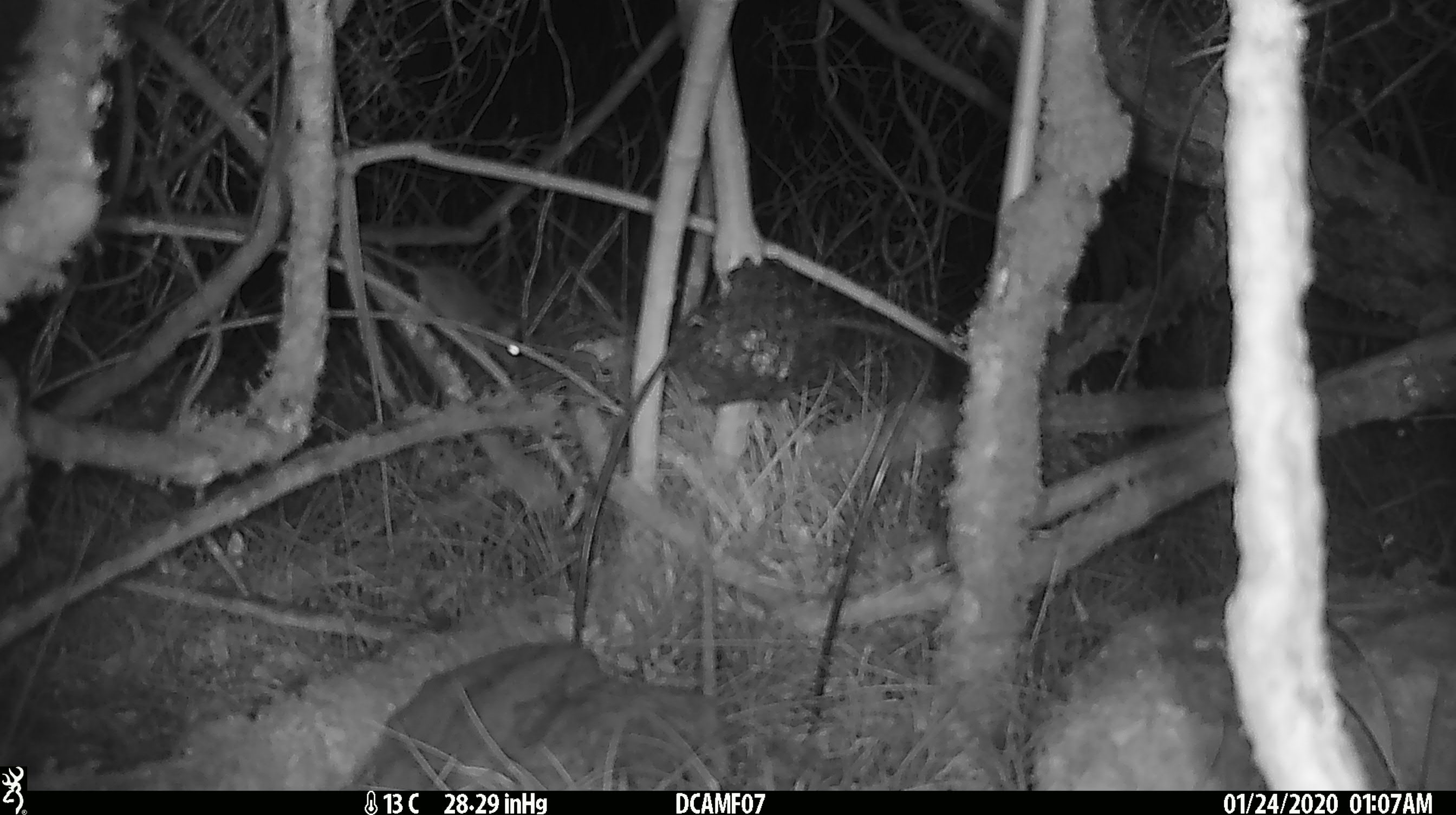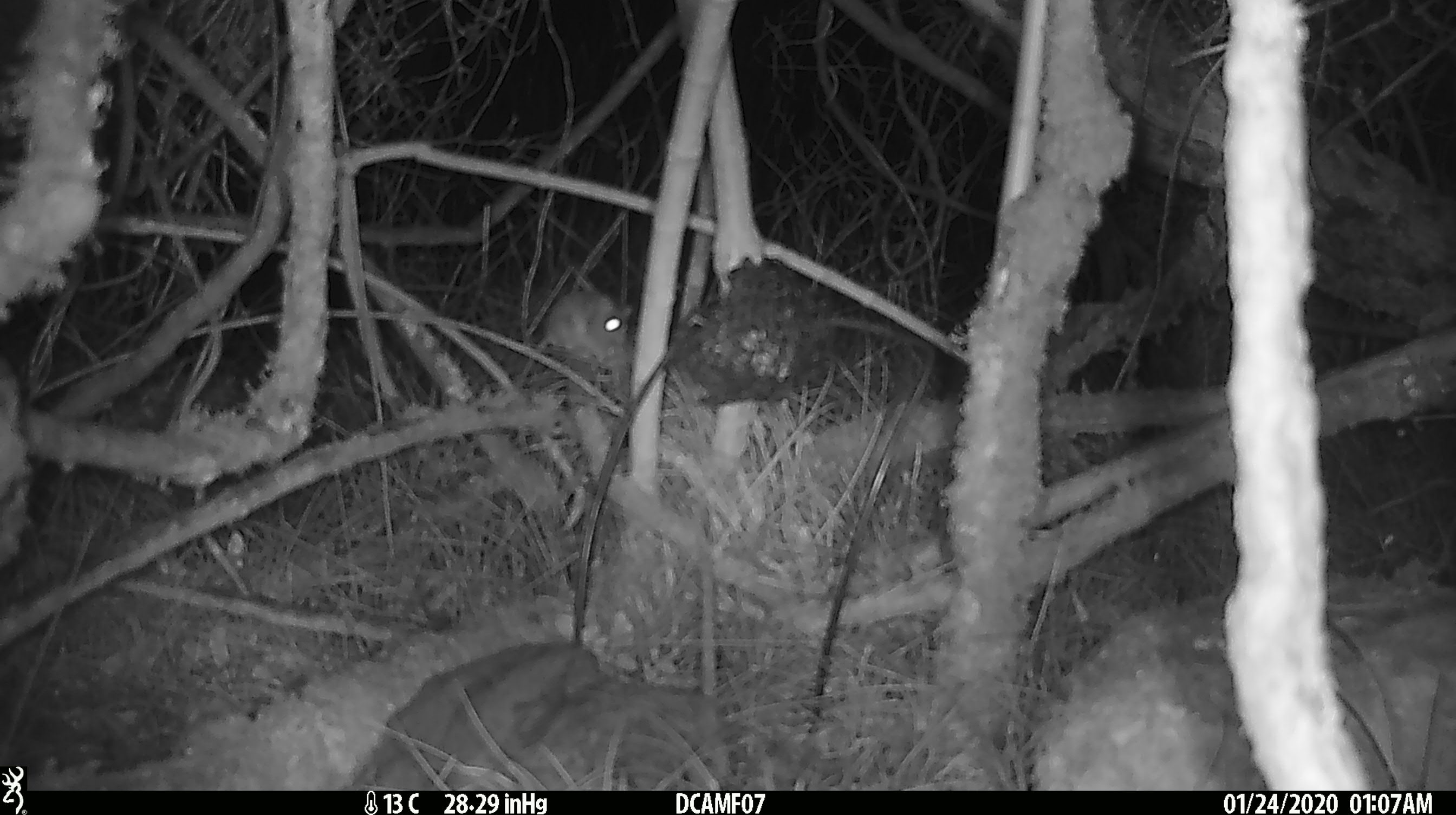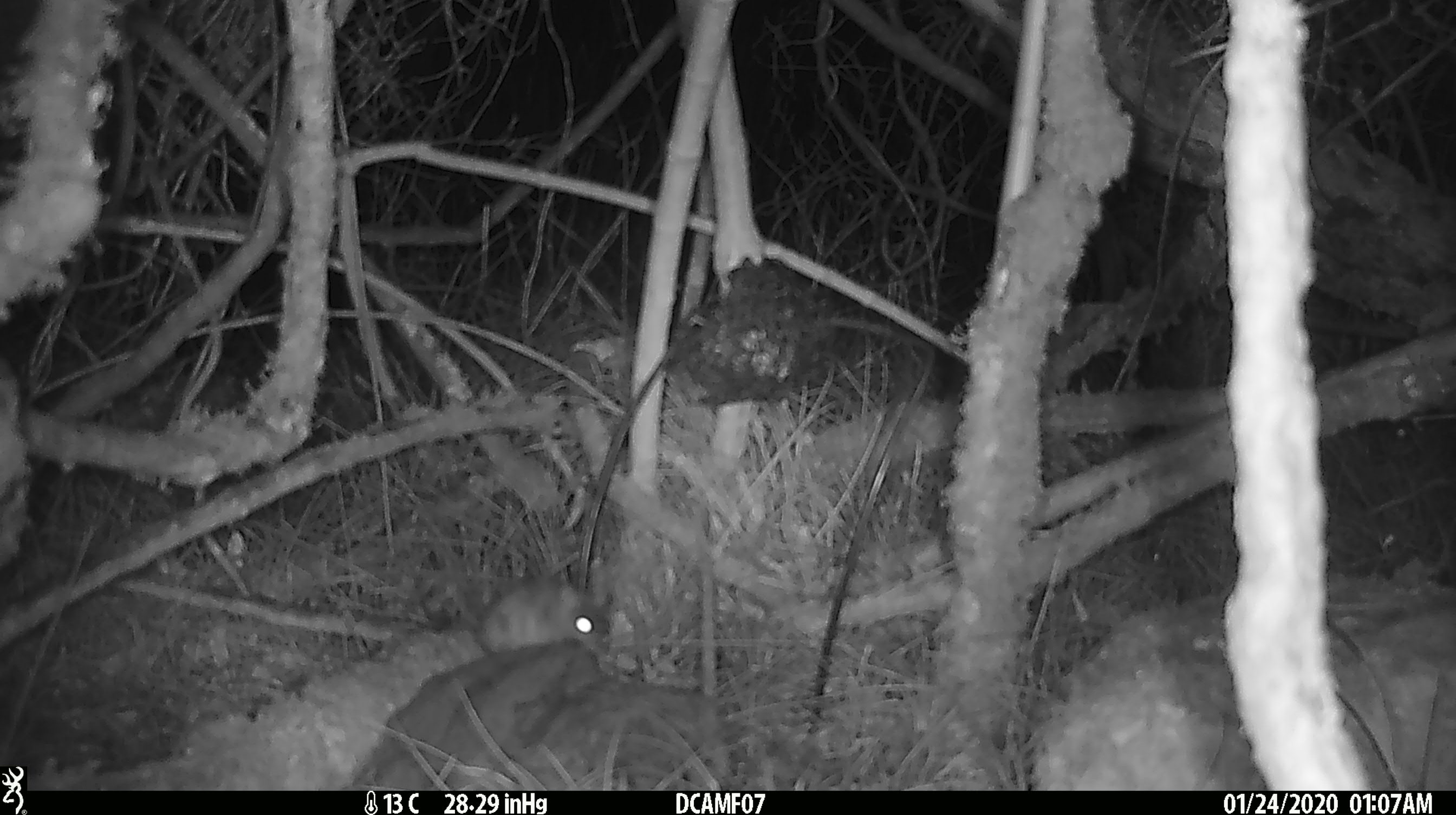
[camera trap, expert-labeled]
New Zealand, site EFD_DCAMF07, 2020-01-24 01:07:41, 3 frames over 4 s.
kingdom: Animalia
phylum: Chordata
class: Mammalia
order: Rodentia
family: Muridae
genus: Mus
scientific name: Mus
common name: mouse